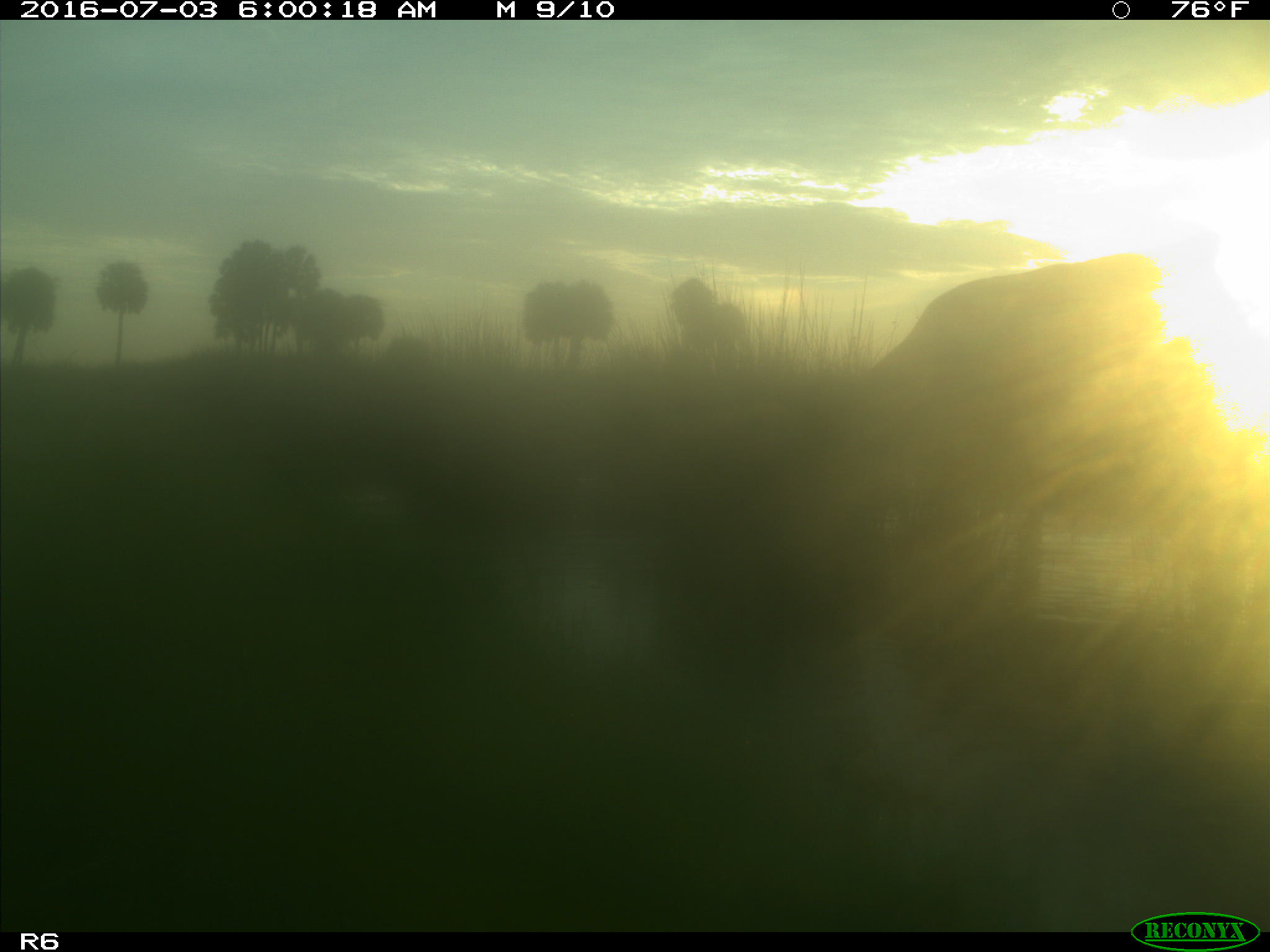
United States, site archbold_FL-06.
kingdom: Animalia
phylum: Chordata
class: Mammalia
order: Artiodactyla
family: Bovidae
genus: Bos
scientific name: Bos taurus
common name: domestic cow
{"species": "Bos taurus (domestic cow)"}